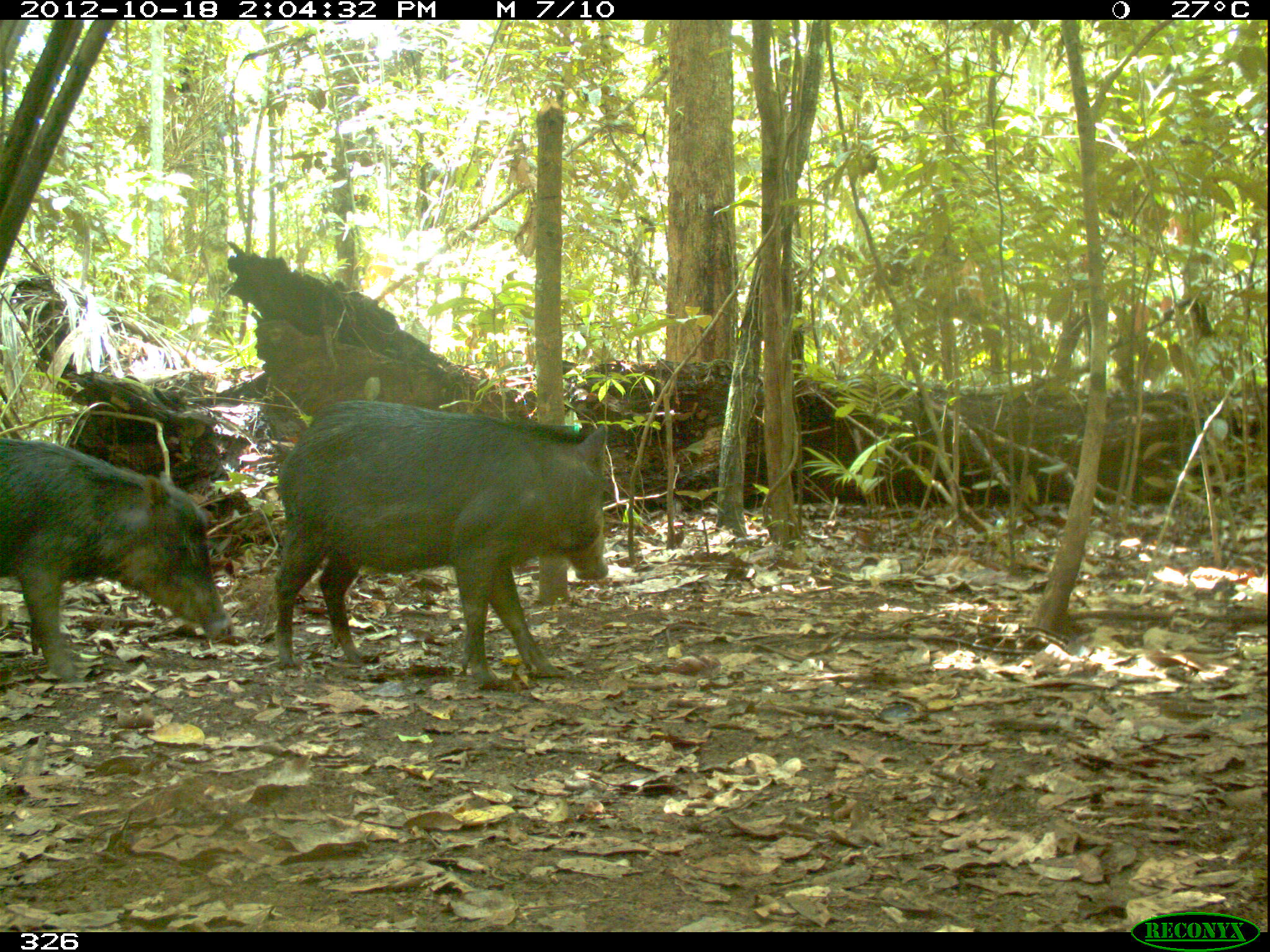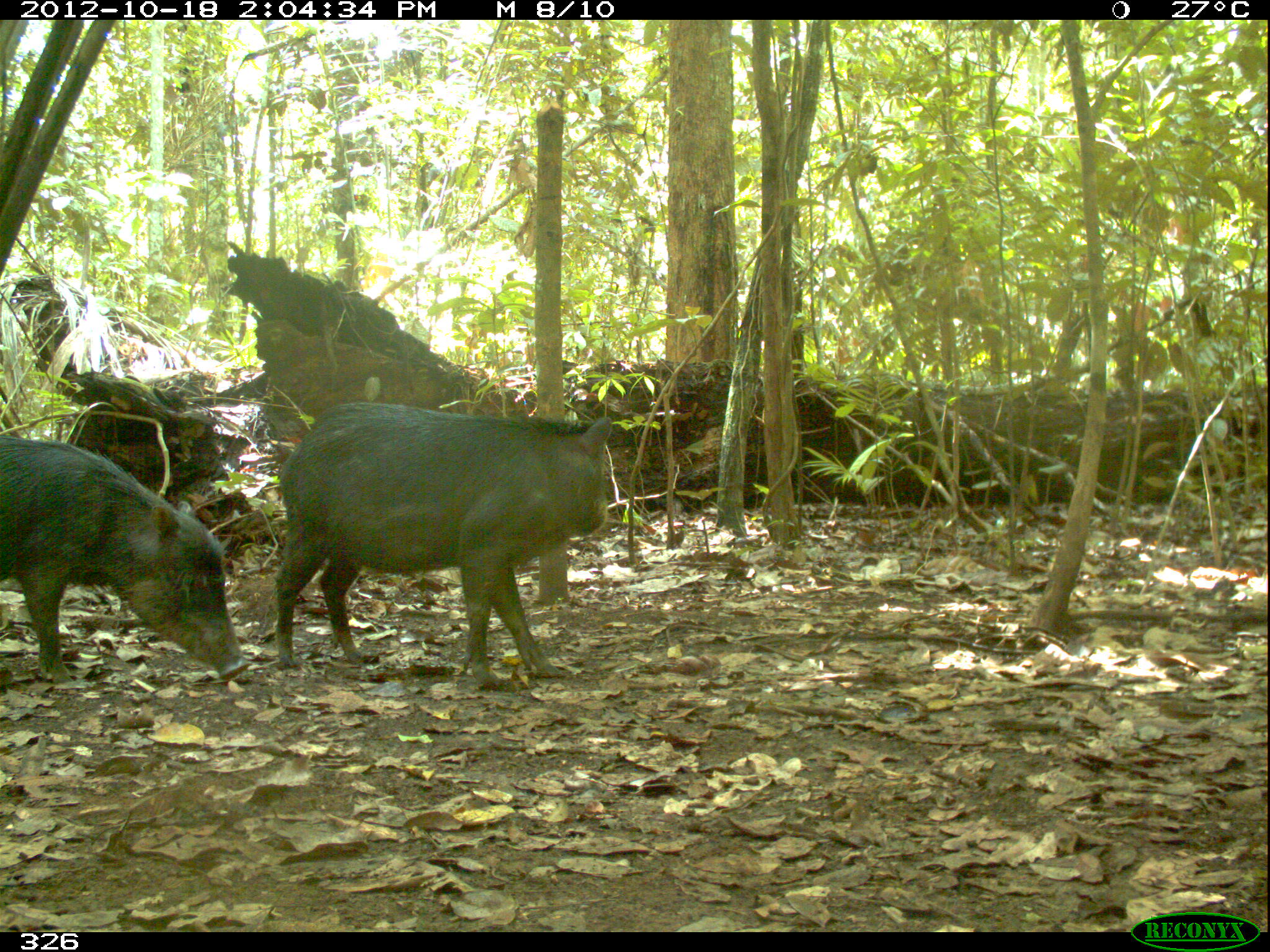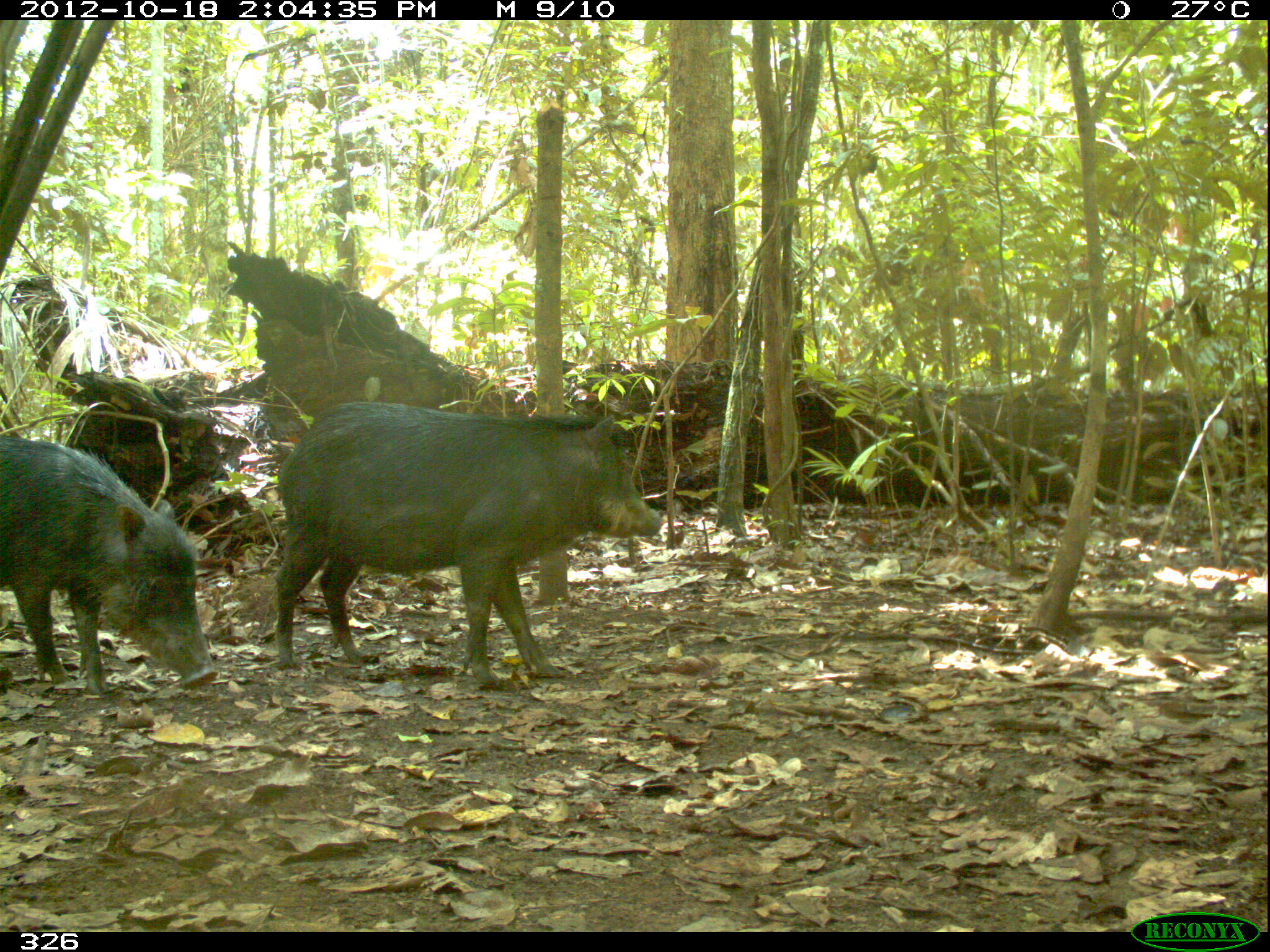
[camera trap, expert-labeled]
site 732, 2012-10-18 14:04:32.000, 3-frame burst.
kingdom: Animalia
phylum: Chordata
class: Mammalia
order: Artiodactyla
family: Tayassuidae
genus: Tayassu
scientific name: Tayassu pecari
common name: white-lipped peccary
Tayassu pecari (white-lipped peccary).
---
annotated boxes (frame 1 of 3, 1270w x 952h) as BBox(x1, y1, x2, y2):
tayassu pecari: BBox(272, 398, 608, 688); BBox(0, 436, 235, 681)